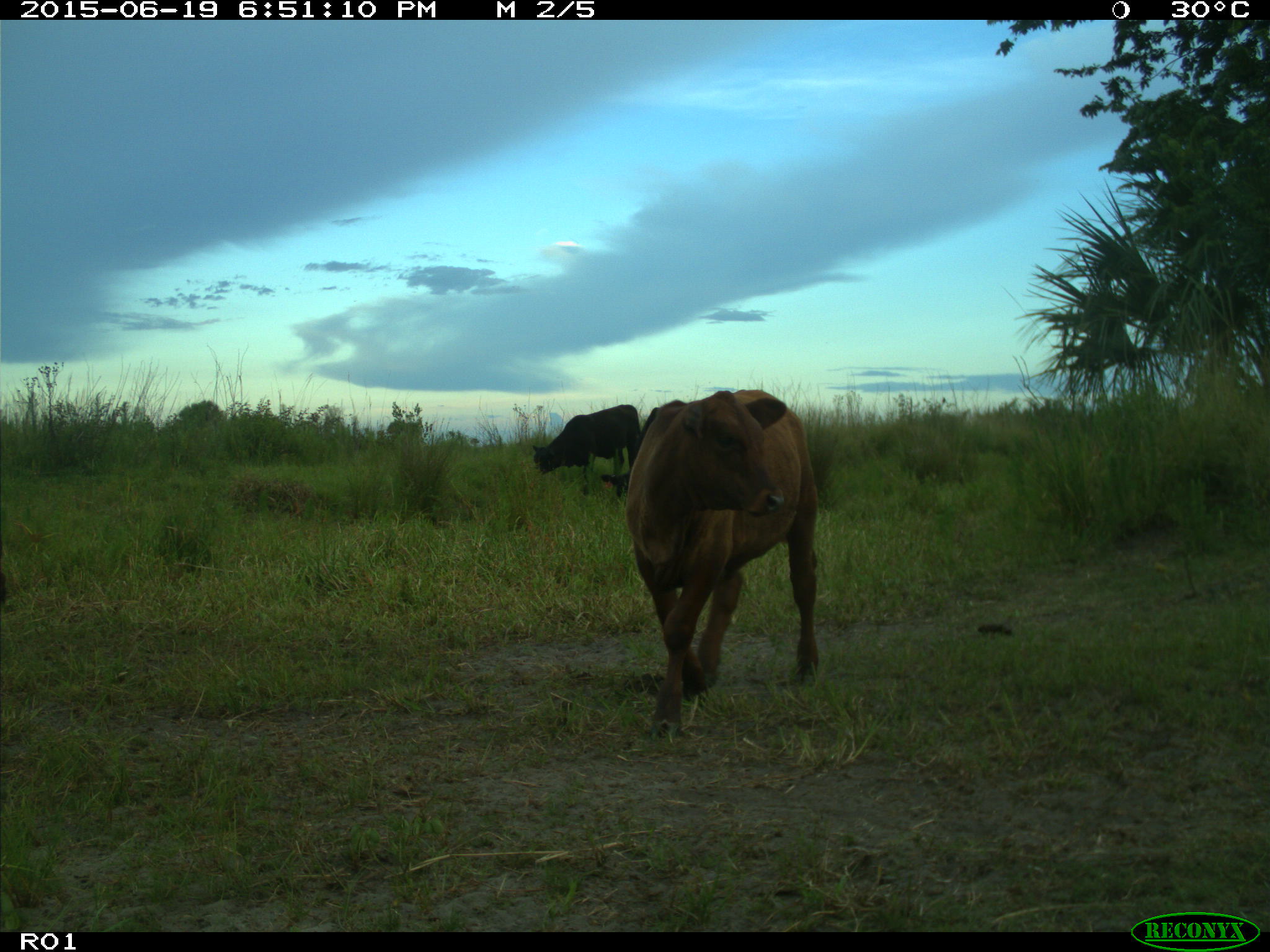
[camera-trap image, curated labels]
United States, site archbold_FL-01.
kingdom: Animalia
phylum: Chordata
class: Mammalia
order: Artiodactyla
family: Bovidae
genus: Bos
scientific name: Bos taurus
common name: domestic cow